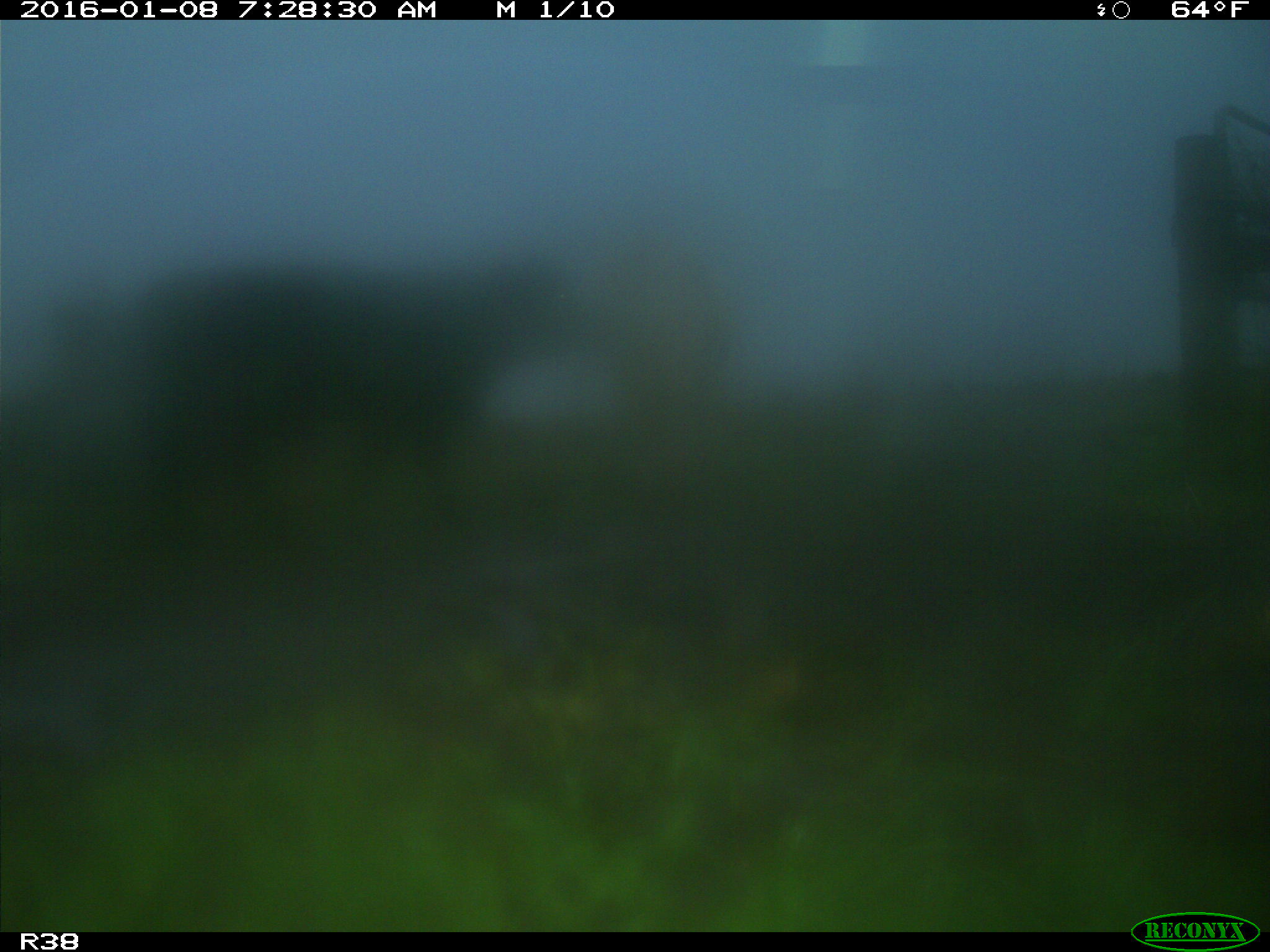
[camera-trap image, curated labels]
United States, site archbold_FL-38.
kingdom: Animalia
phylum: Chordata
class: Mammalia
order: Artiodactyla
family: Bovidae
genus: Bos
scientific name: Bos taurus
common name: domestic cow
Bos taurus (domestic cow).